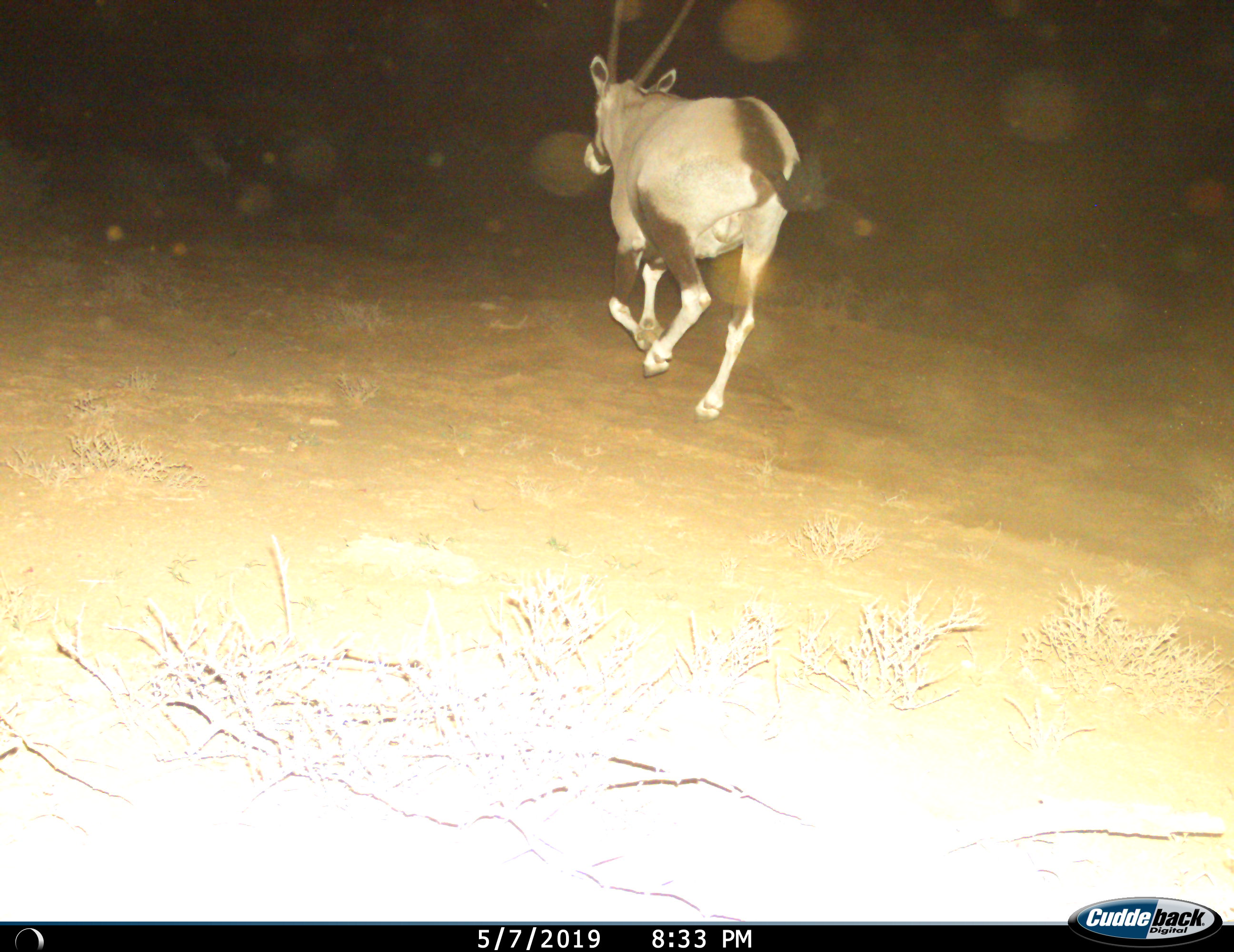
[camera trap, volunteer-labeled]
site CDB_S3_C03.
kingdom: Animalia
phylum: Chordata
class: Mammalia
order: Artiodactyla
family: Bovidae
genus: Oryx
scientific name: Oryx gazella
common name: gemsbok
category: oryx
Oryx (gemsbok) (Oryx gazella), count 1. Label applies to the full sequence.